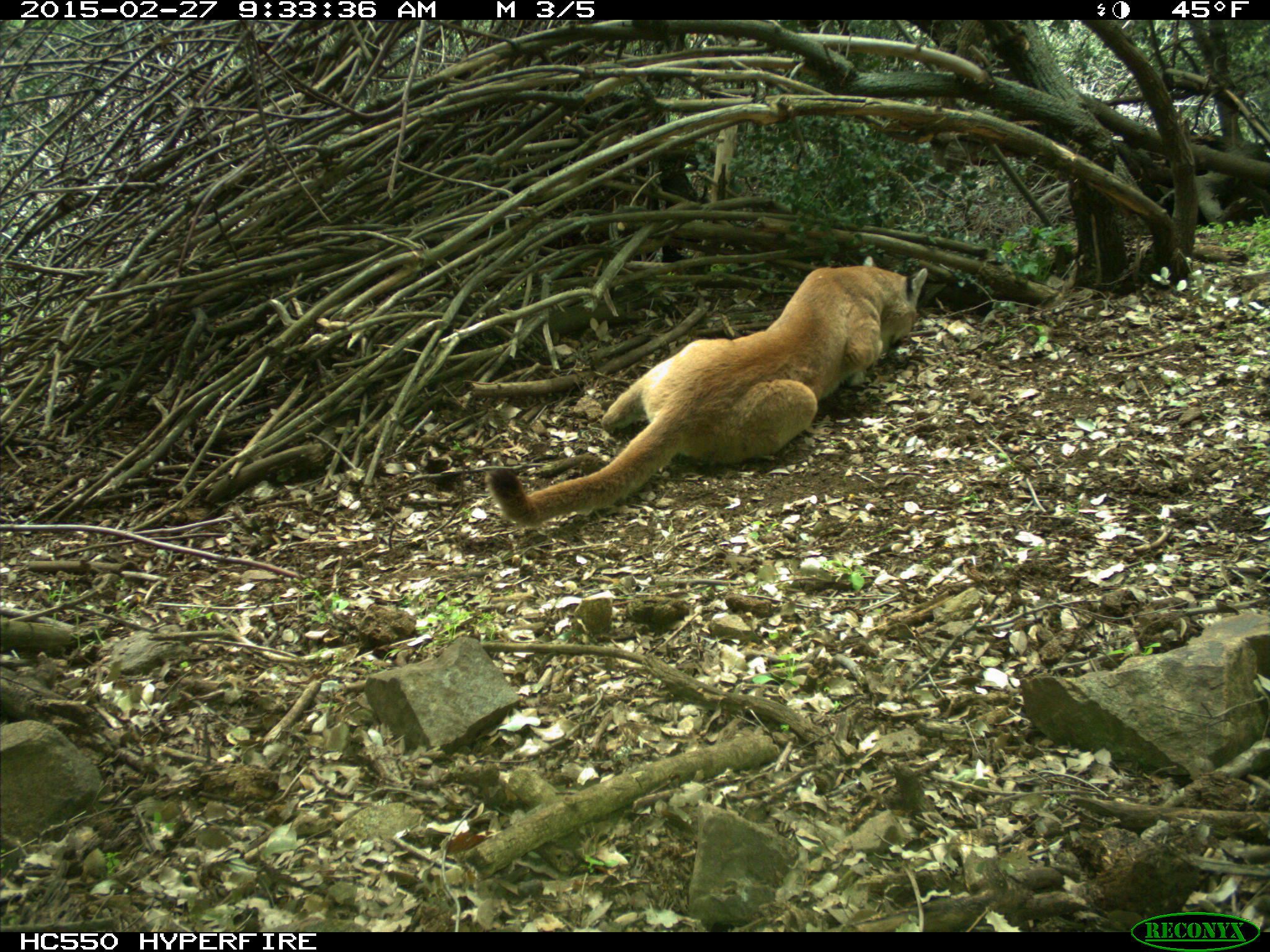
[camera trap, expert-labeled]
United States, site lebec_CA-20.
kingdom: Animalia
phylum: Chordata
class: Mammalia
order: Carnivora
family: Felidae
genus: Puma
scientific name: Puma concolor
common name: mountain lion